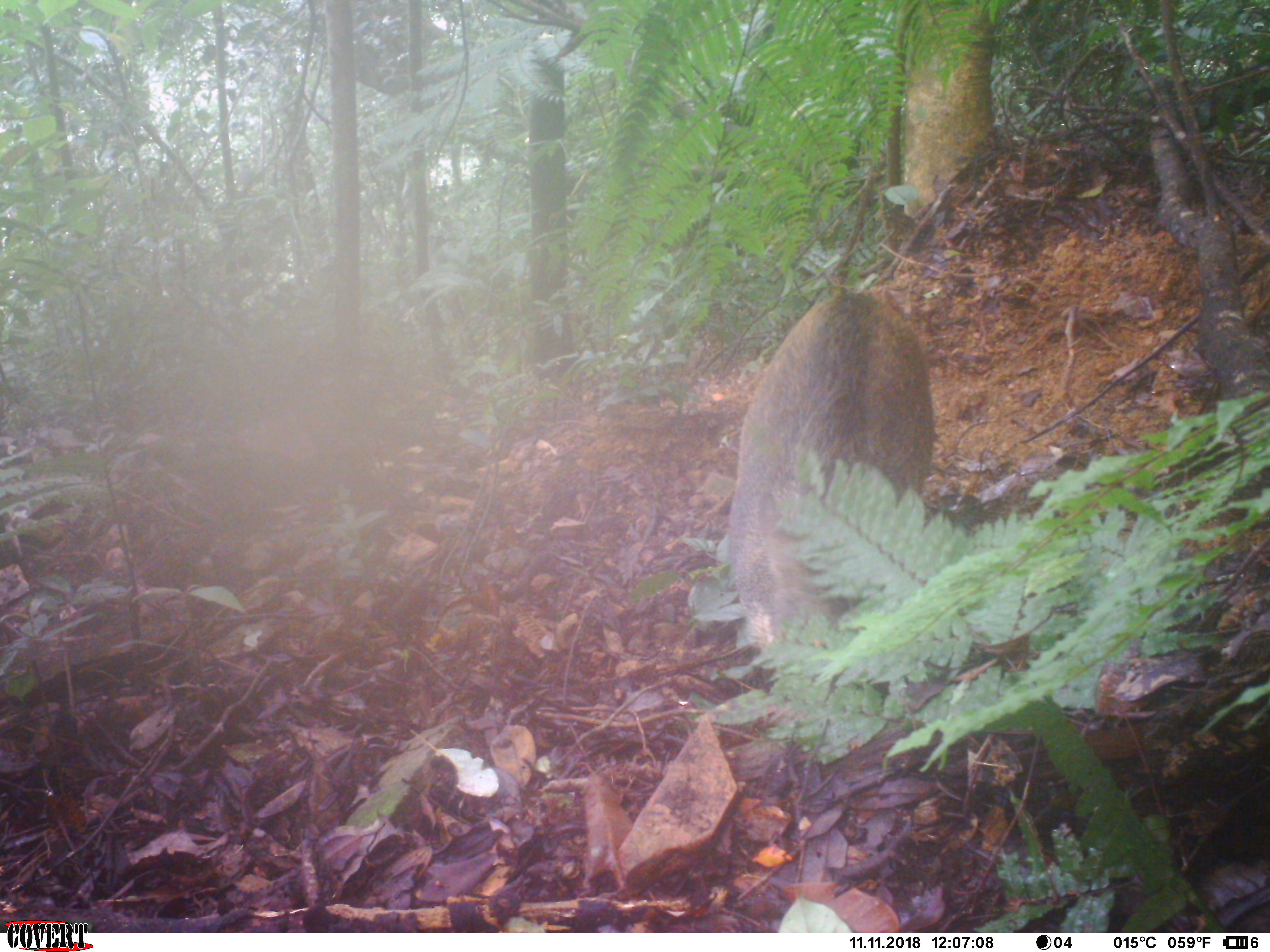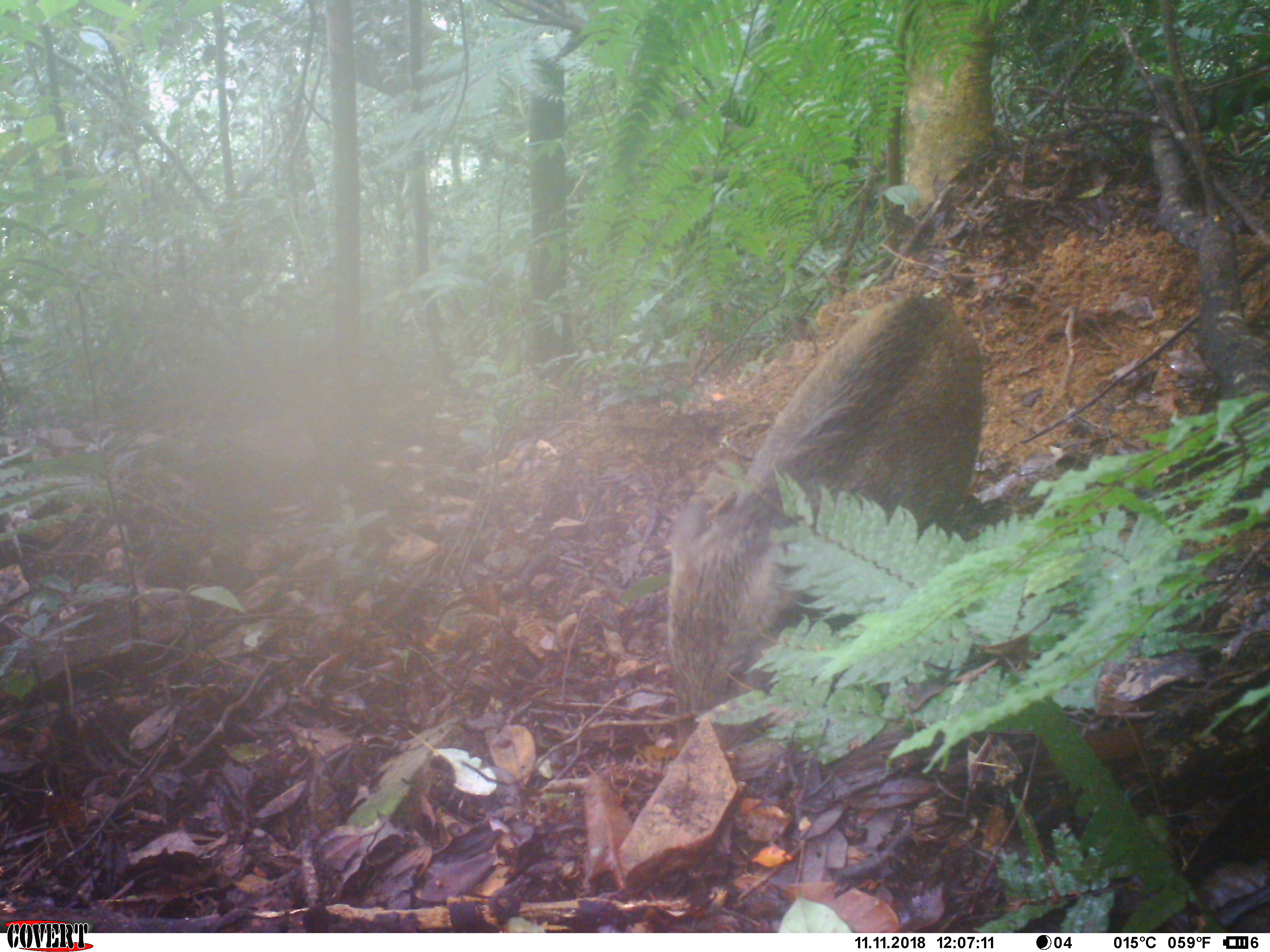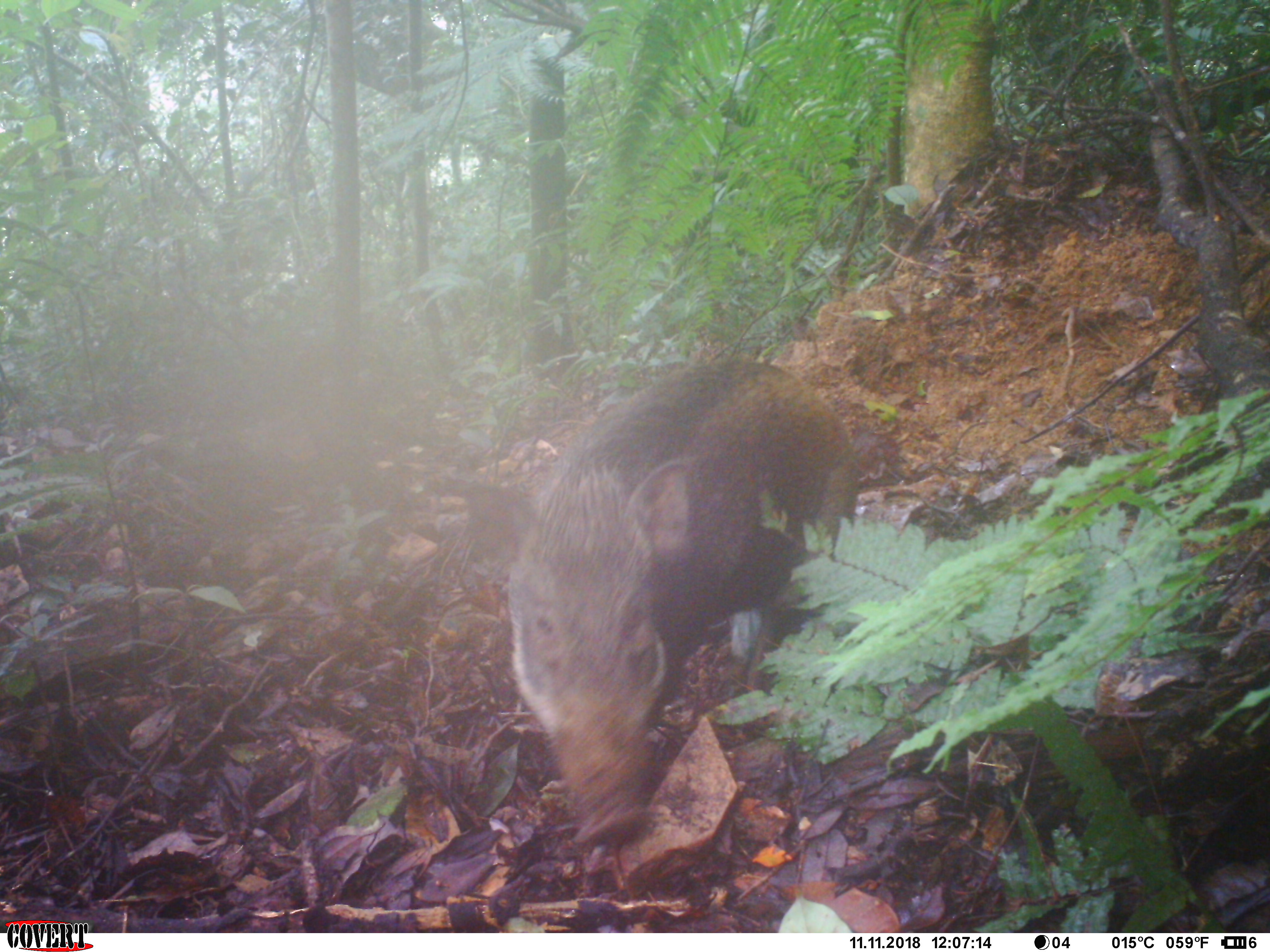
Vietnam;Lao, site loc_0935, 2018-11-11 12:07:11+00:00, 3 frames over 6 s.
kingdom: Animalia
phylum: Chordata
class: Mammalia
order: Artiodactyla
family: Suidae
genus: Sus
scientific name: Sus scrofa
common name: eurasian wild pig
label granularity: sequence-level